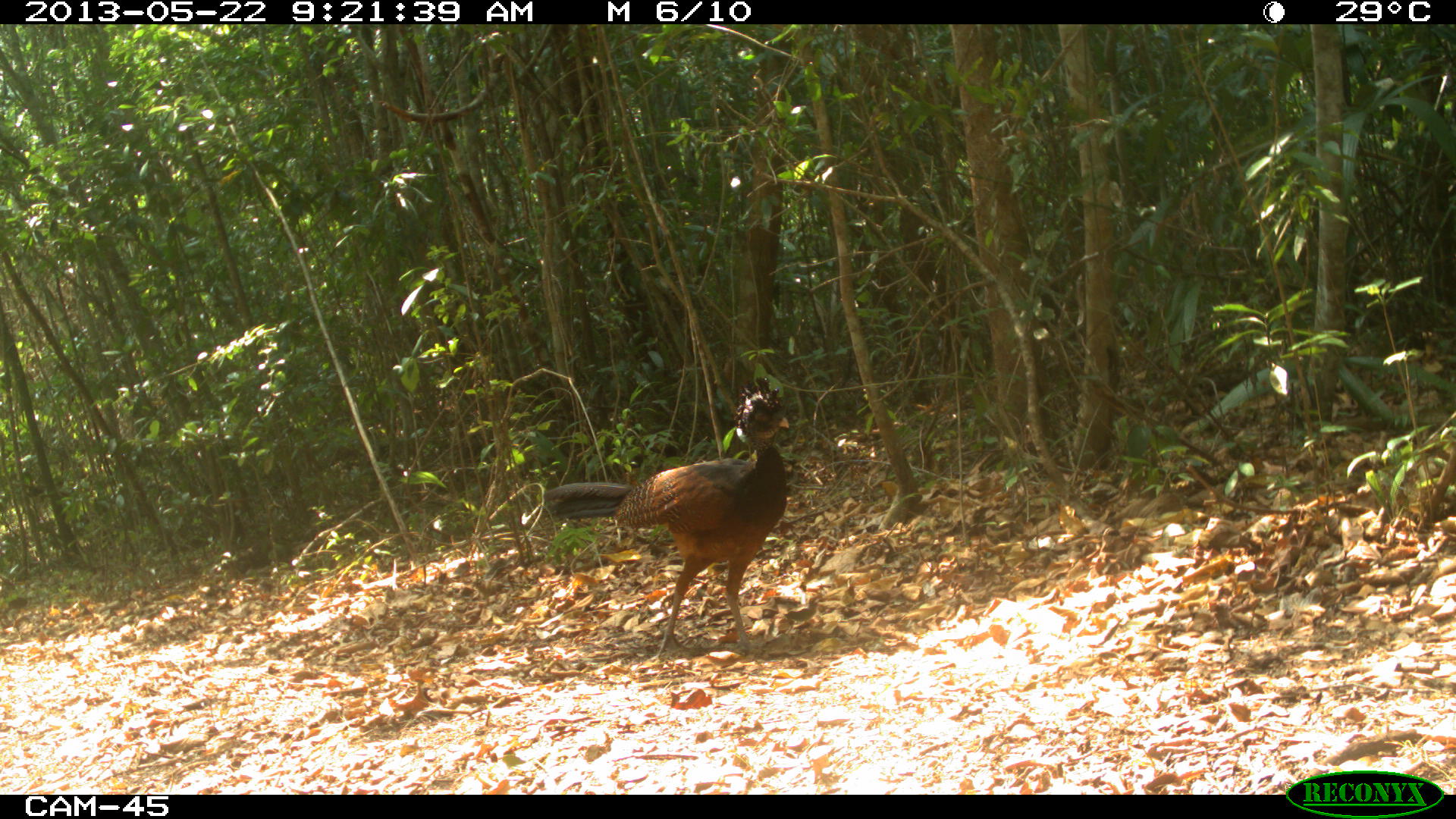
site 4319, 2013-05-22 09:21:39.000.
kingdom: Animalia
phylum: Chordata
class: Aves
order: Galliformes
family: Cracidae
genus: Crax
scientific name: Crax rubra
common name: great curassow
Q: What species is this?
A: Crax rubra (great curassow).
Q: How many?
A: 1.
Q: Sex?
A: Female.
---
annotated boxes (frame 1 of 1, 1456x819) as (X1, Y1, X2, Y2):
crax rubra: (541, 373, 797, 662)